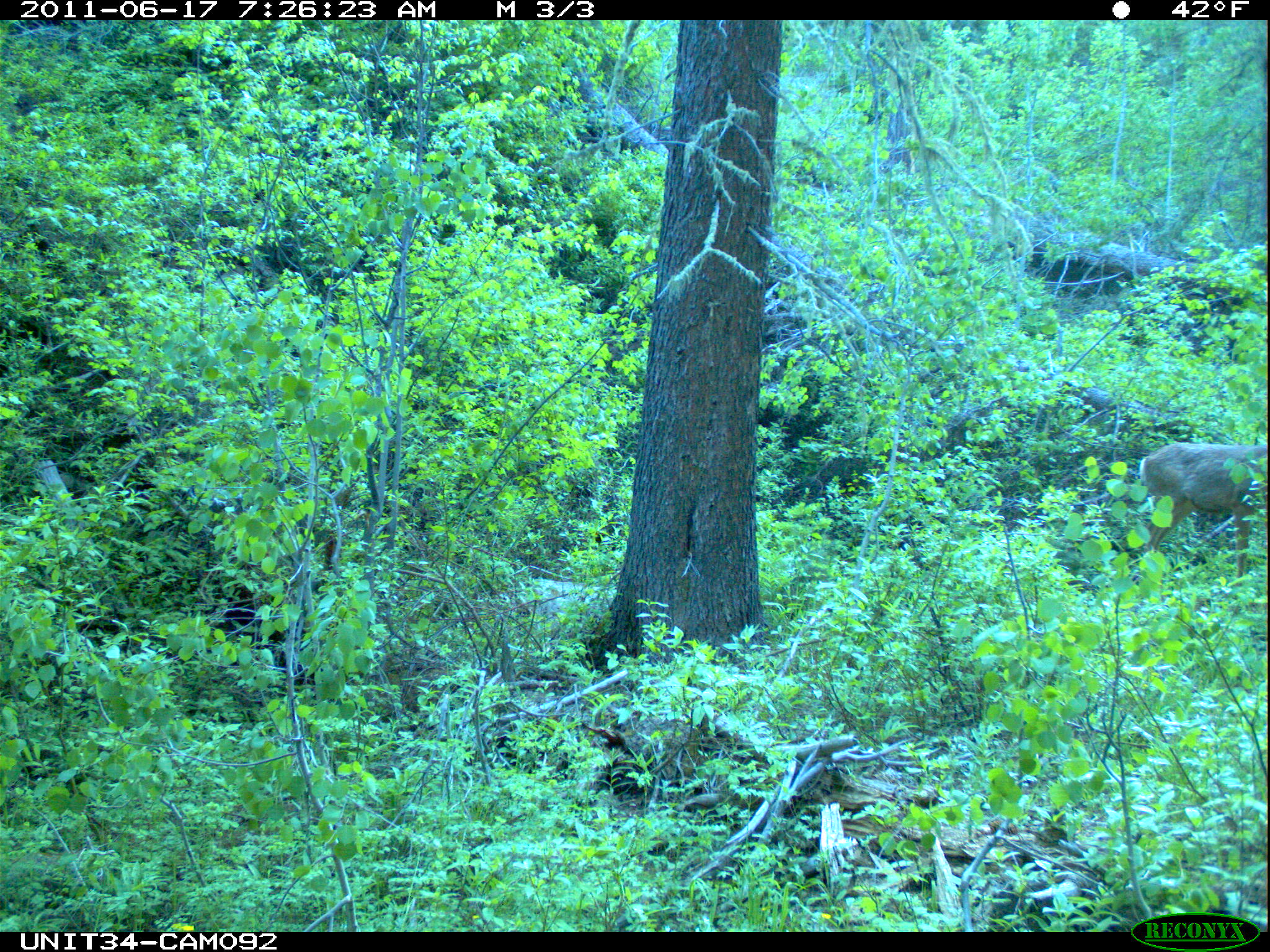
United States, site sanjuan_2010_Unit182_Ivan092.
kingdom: Animalia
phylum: Chordata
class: Mammalia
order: Artiodactyla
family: Cervidae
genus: Odocoileus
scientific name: Odocoileus hemionus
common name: mule deer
Odocoileus hemionus (mule deer).